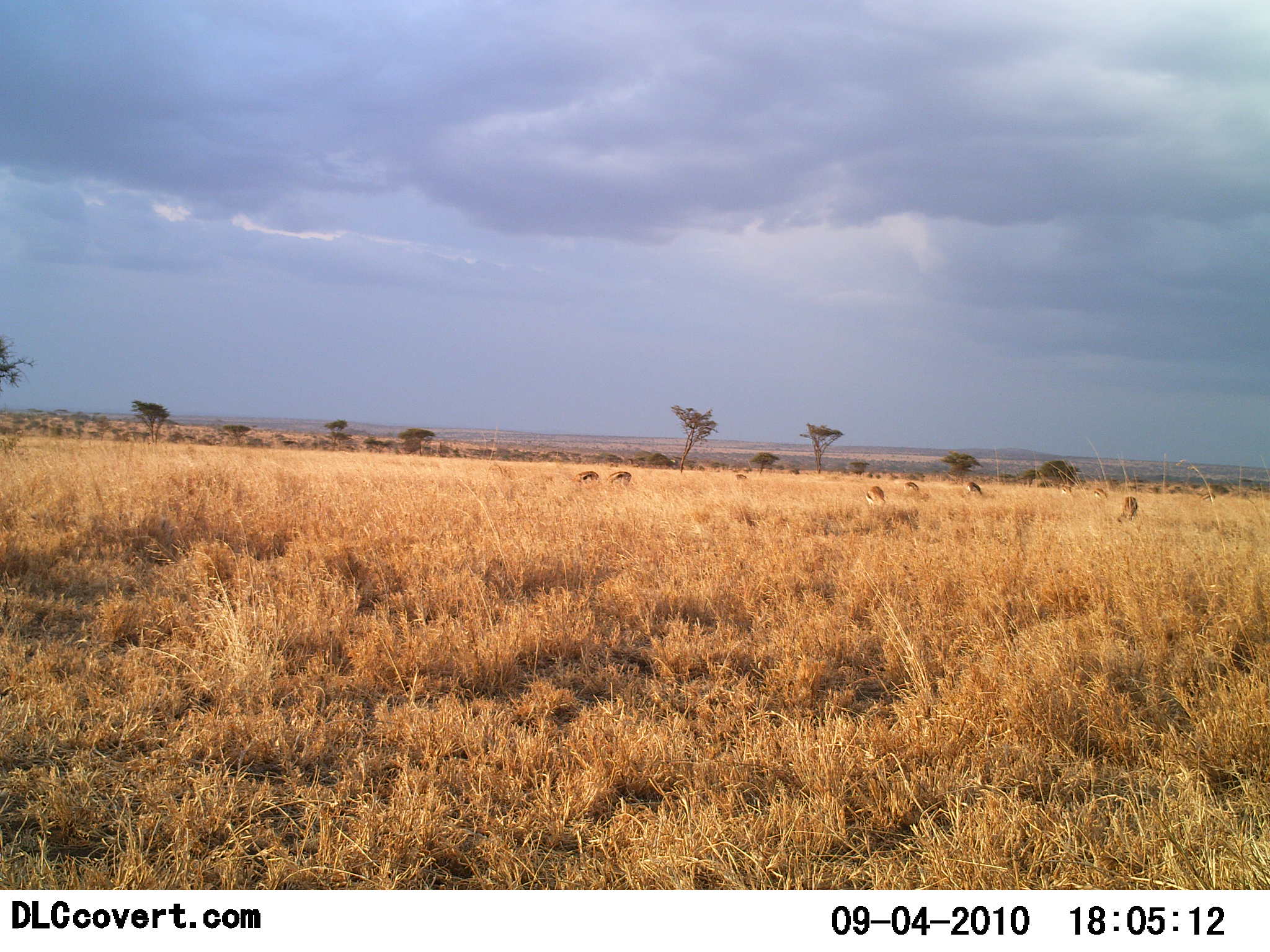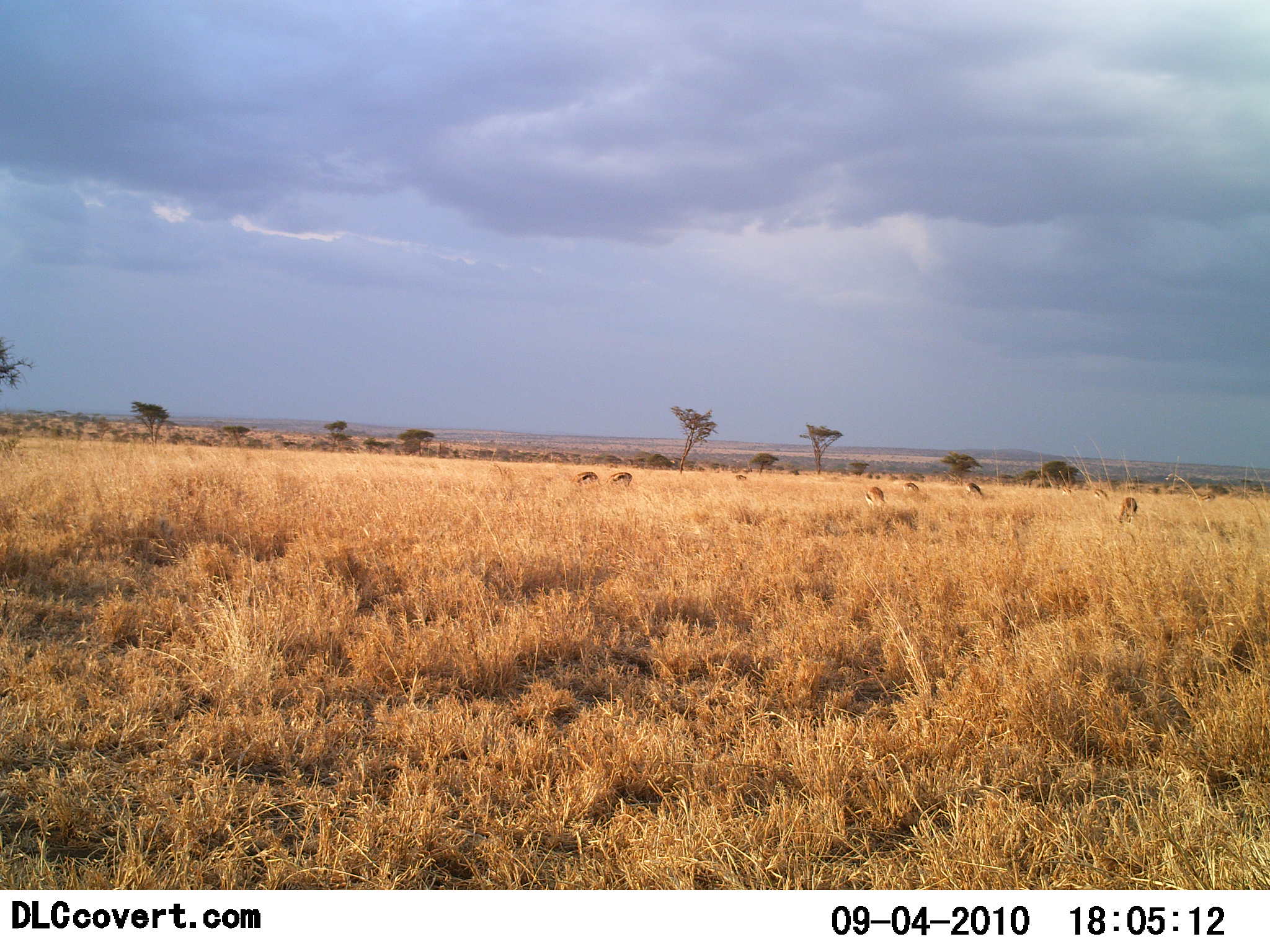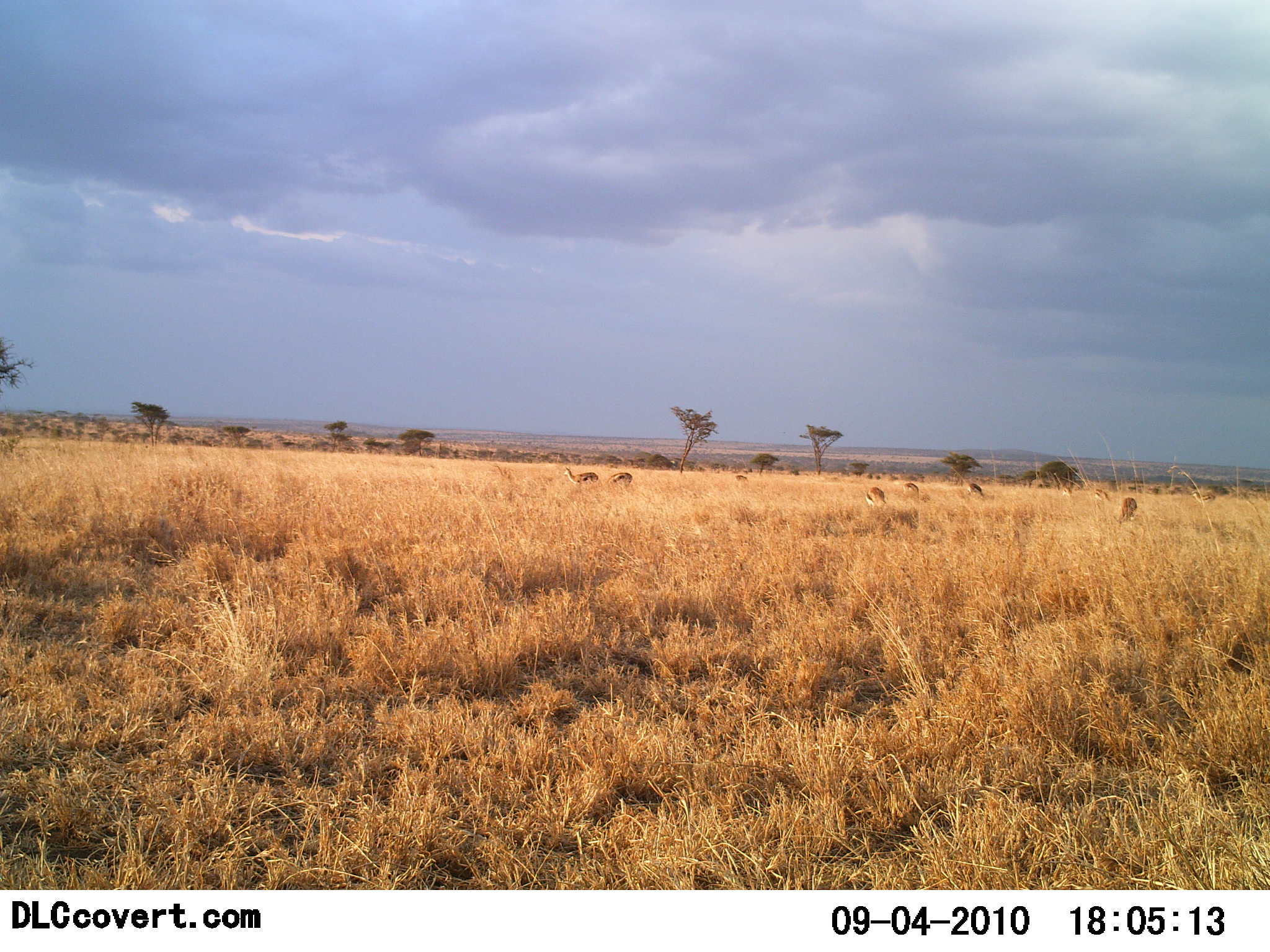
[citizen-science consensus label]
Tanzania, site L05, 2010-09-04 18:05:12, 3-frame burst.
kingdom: Animalia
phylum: Chordata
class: Mammalia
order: Artiodactyla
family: Bovidae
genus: Eudorcas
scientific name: Eudorcas thomsonii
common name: thomson's gazelle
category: gazellethomsons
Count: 7.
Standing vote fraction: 33%.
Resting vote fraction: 0%.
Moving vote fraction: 11%.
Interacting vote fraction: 0%.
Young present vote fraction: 0%.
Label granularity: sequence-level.